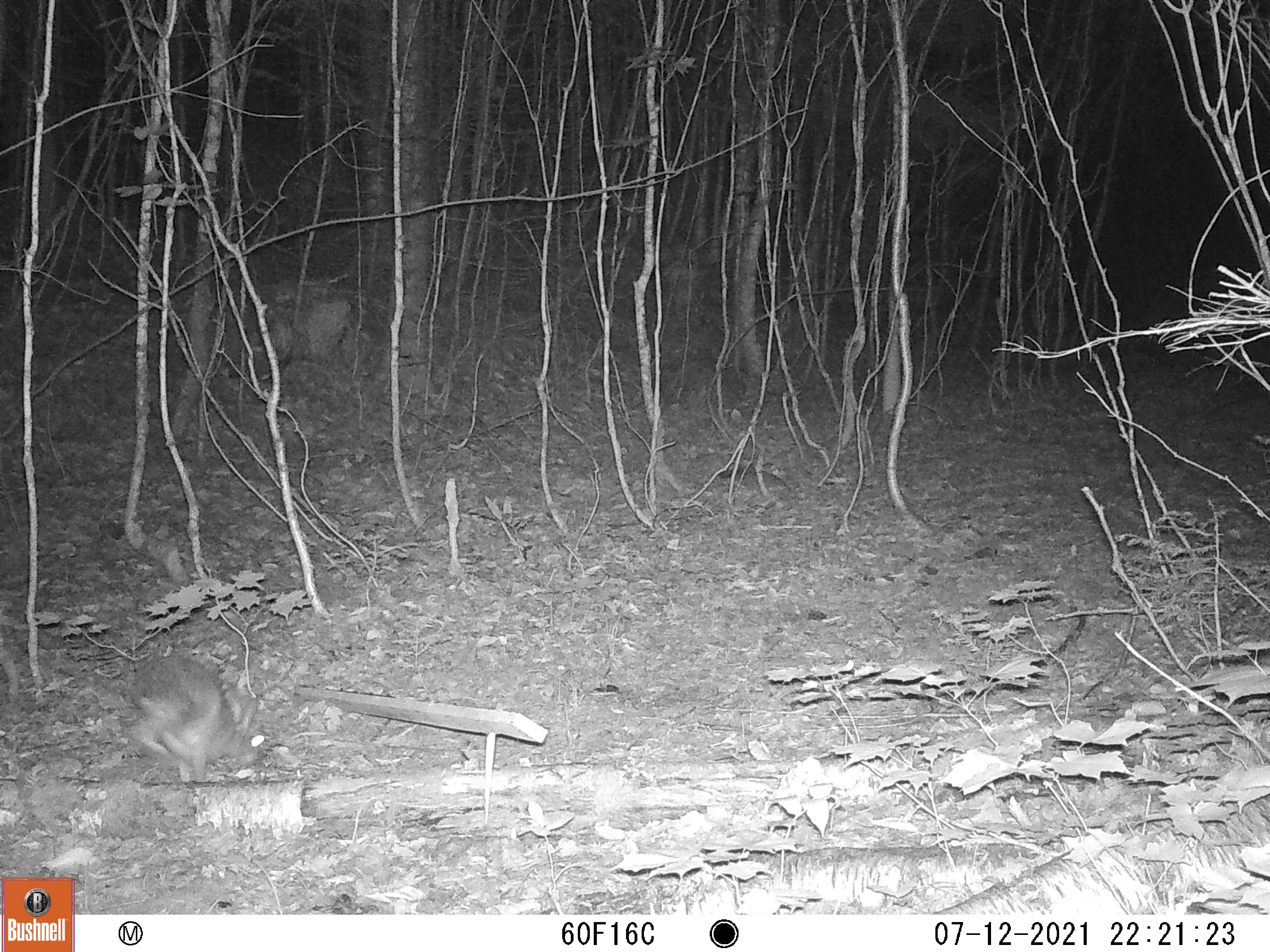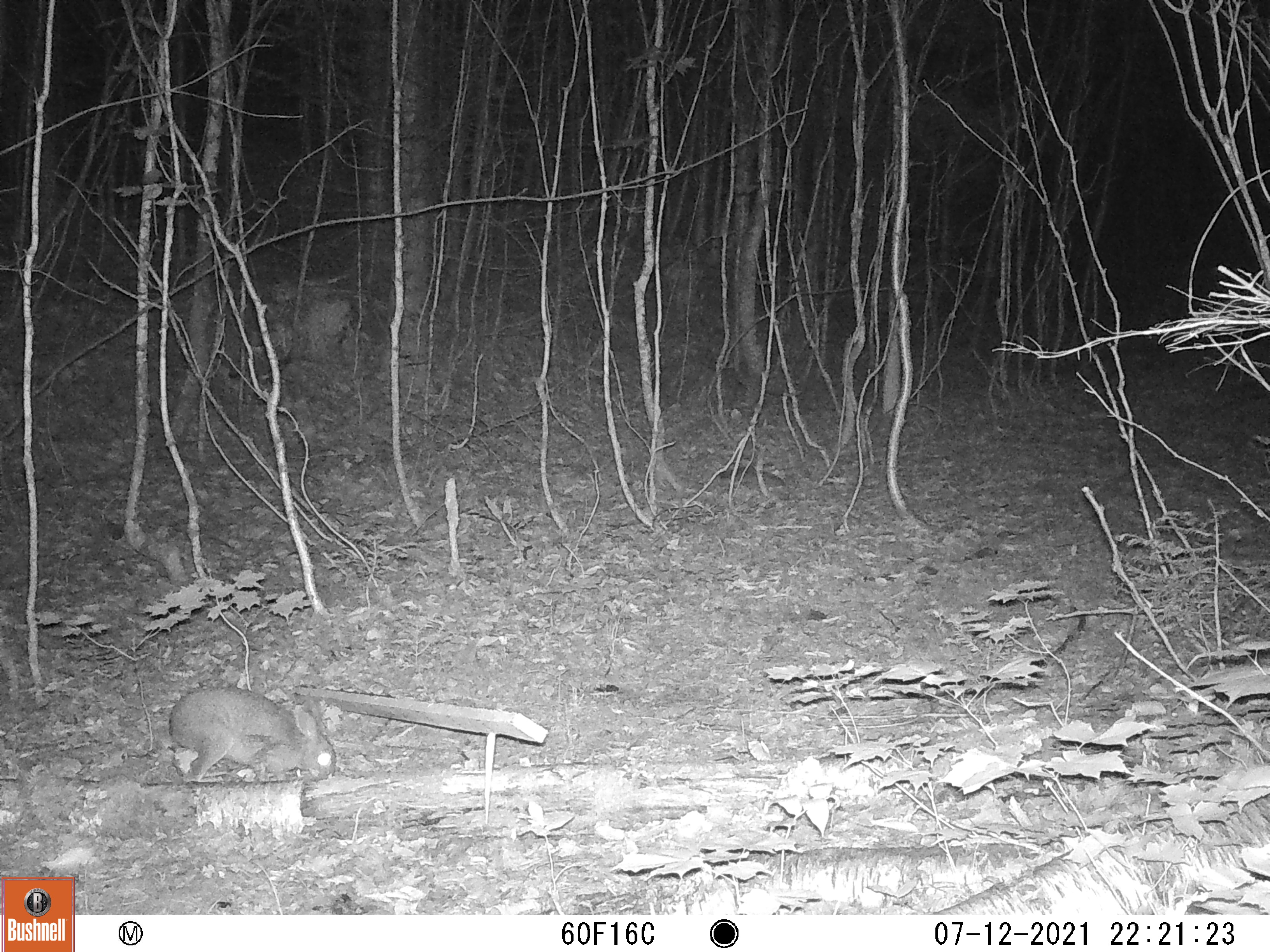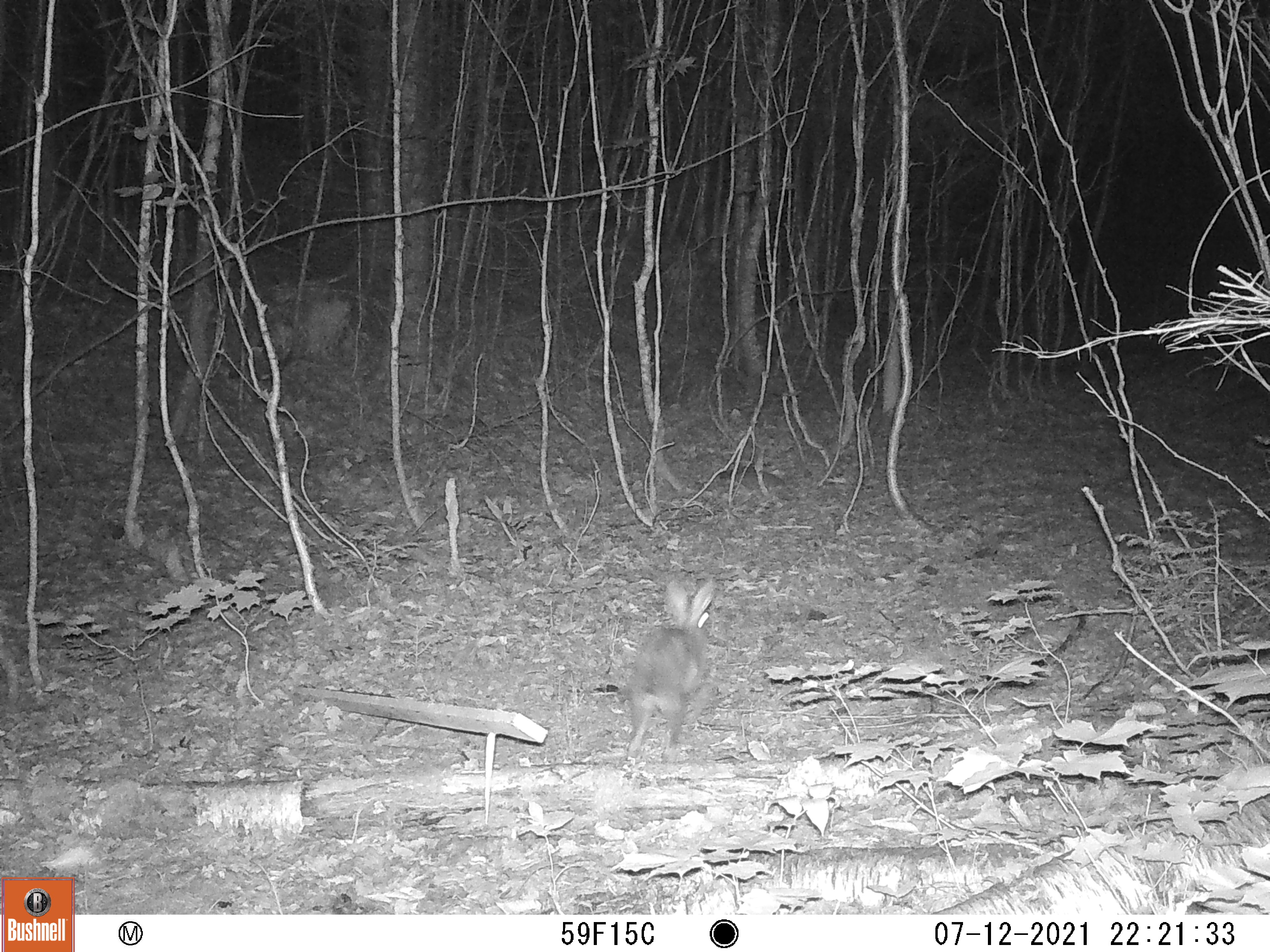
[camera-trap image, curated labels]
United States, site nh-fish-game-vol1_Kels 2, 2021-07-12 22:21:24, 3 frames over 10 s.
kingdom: Animalia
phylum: Chordata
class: Mammalia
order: Lagomorpha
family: Leporidae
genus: Sylvilagus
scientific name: Sylvilagus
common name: cottontail rabbit